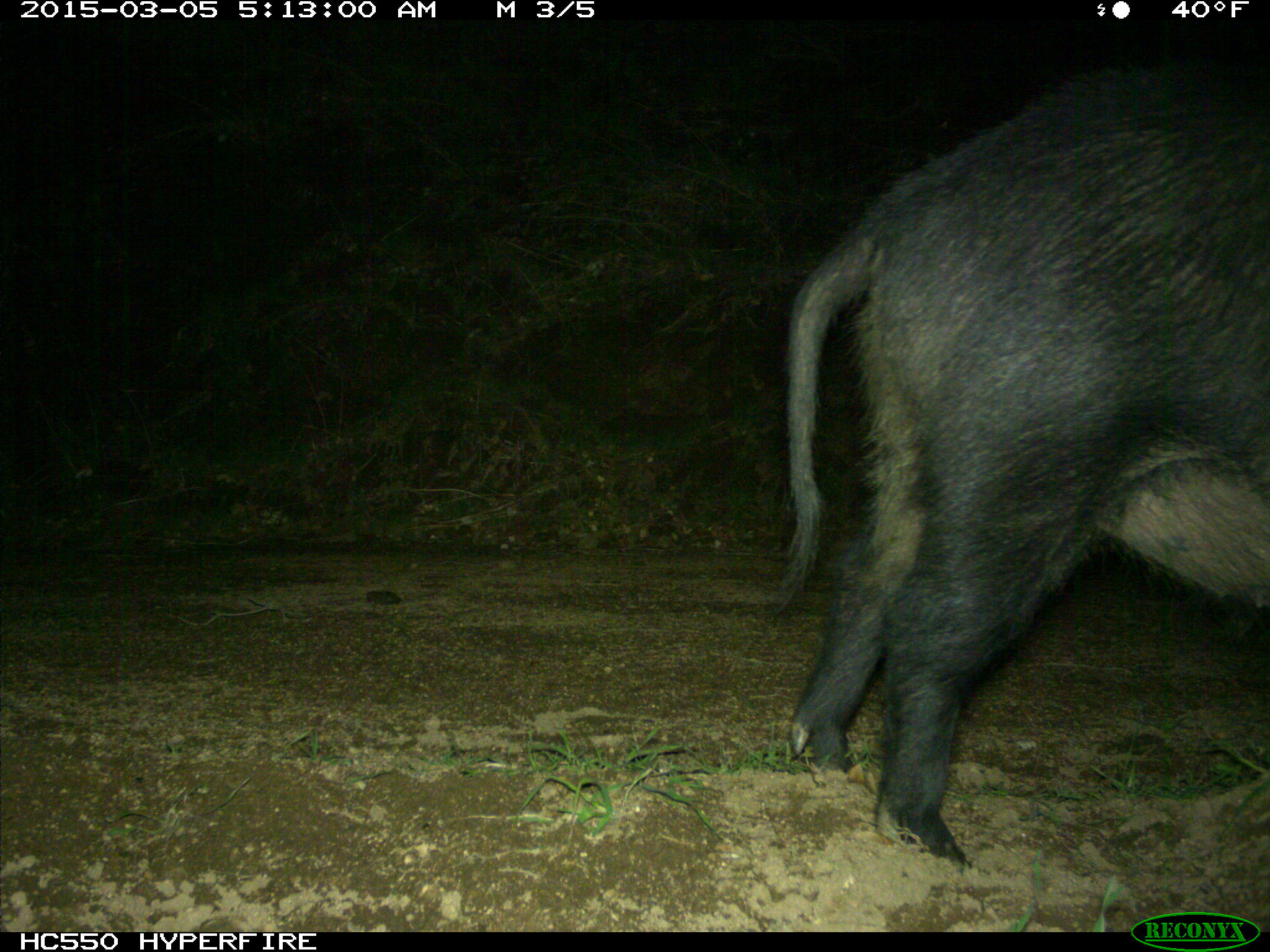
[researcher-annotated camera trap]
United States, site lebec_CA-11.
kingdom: Animalia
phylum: Chordata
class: Mammalia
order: Artiodactyla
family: Suidae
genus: Sus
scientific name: Sus scrofa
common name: wild boar